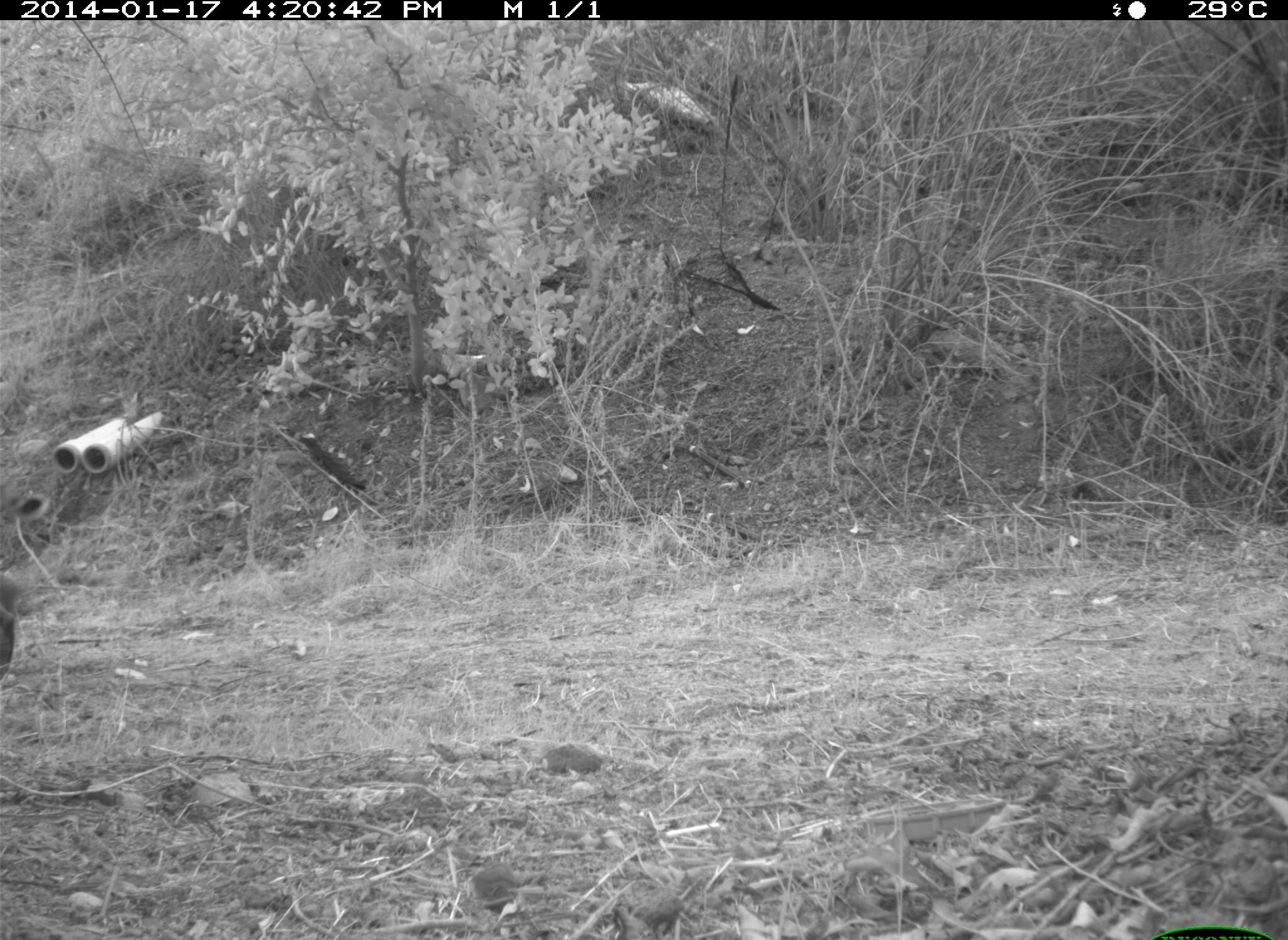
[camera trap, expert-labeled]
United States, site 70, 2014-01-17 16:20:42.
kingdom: Animalia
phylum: Chordata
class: Mammalia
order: Carnivora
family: Felidae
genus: Lynx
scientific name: Lynx rufus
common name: bobcat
Bobcat (Lynx rufus).